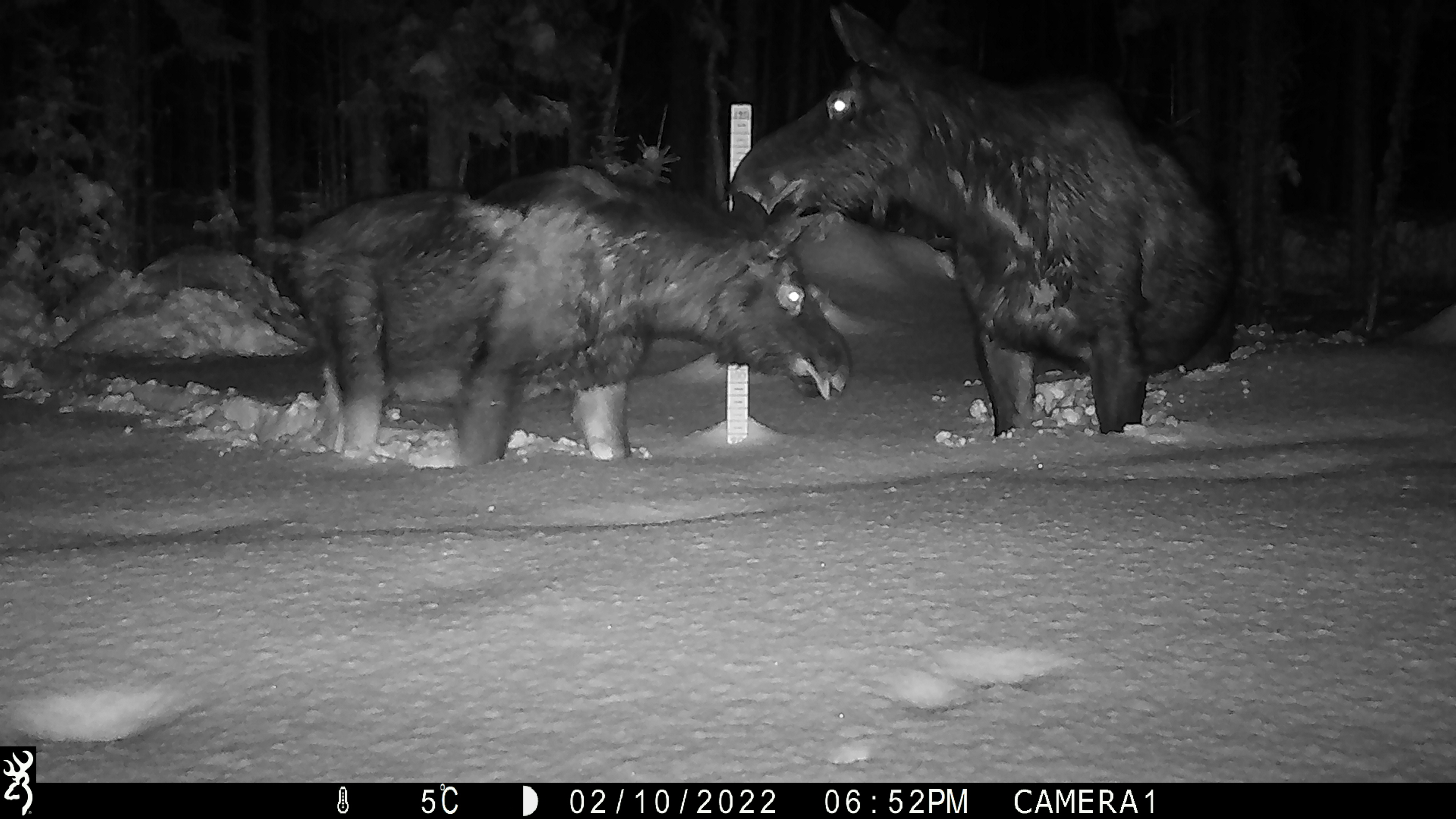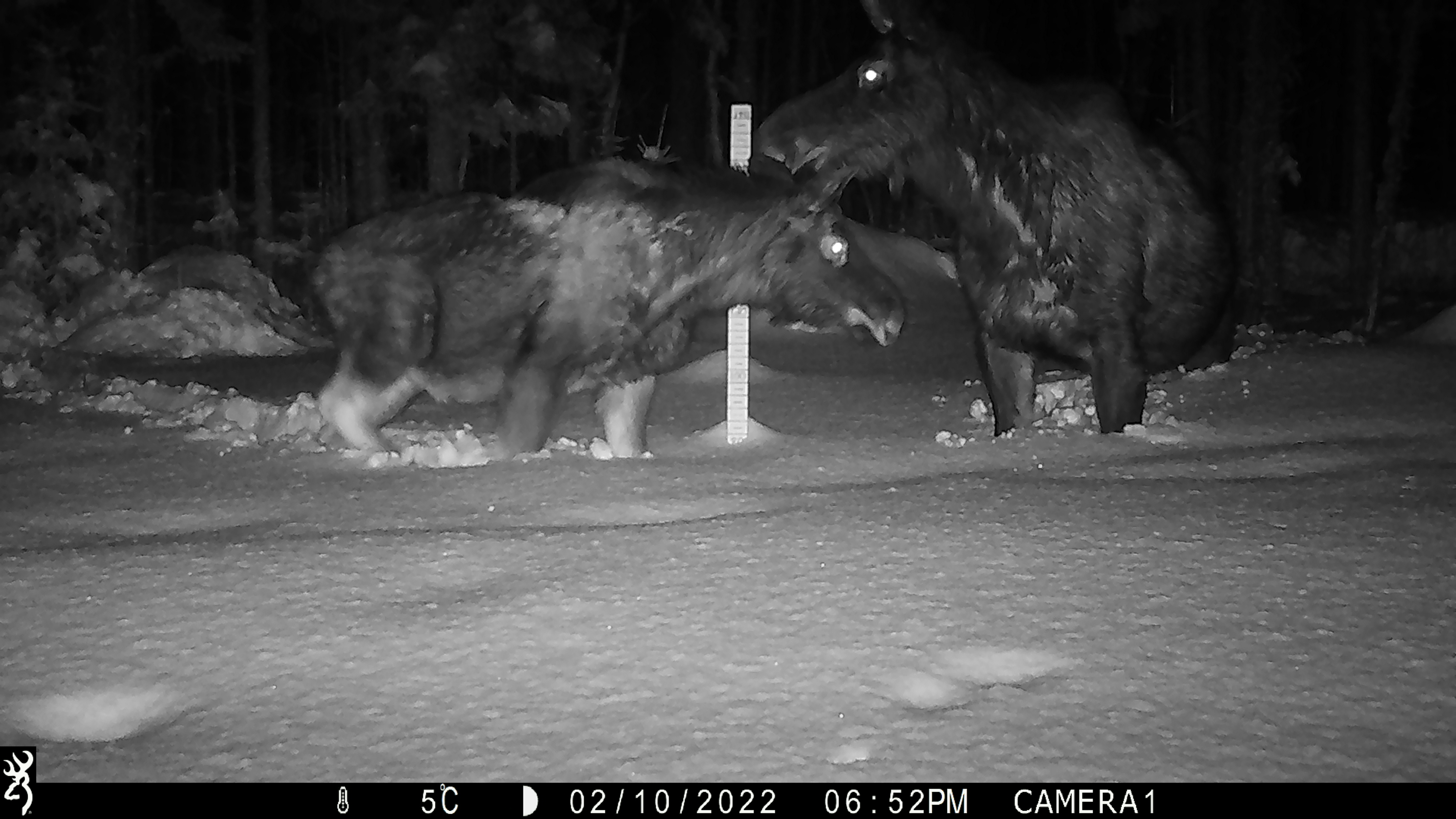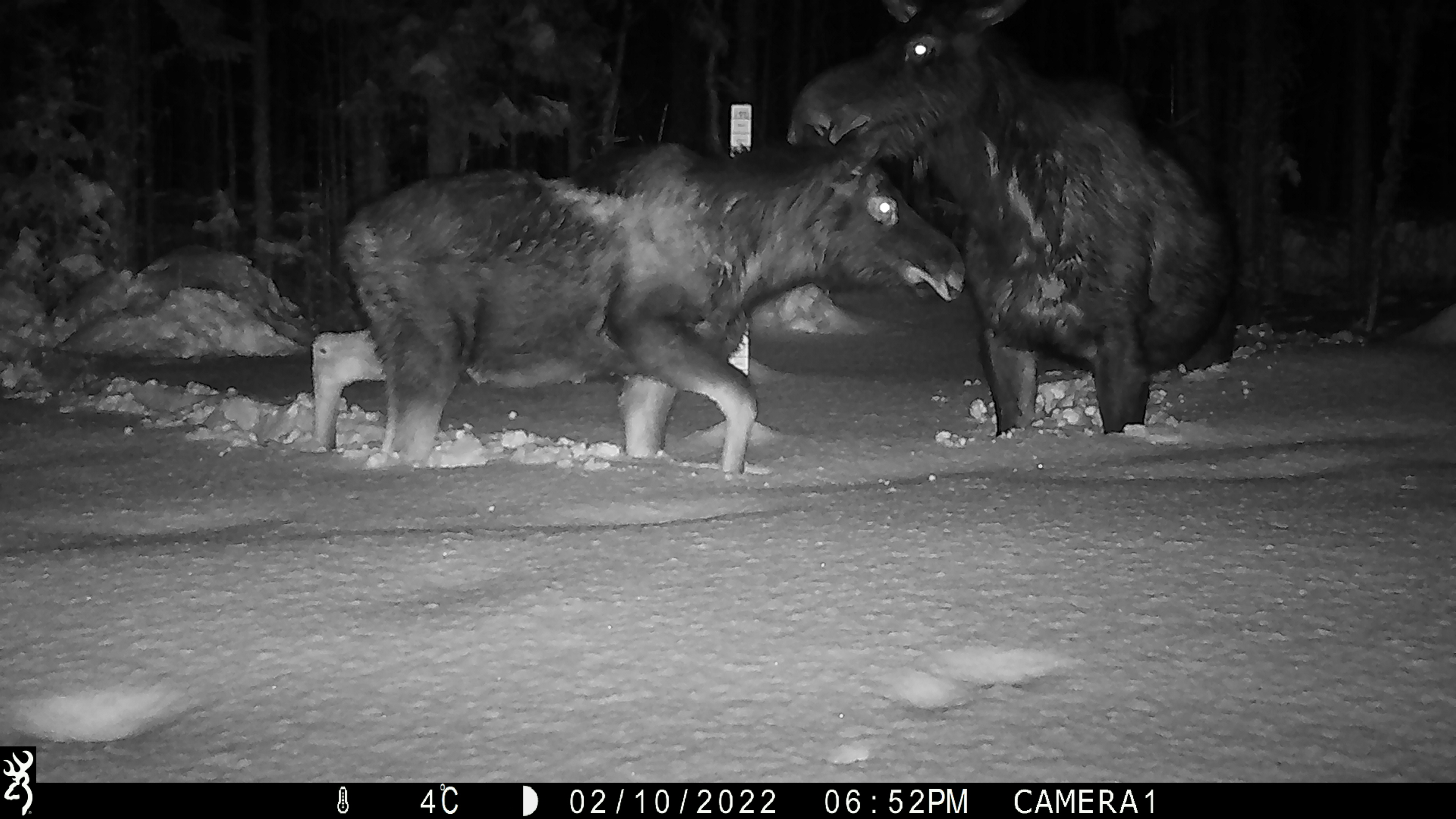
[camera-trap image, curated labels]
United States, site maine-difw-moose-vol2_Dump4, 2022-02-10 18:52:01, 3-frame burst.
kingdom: Animalia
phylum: Chordata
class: Mammalia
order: Artiodactyla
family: Cervidae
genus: Alces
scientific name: Alces alces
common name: moose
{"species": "moose (Alces alces)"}